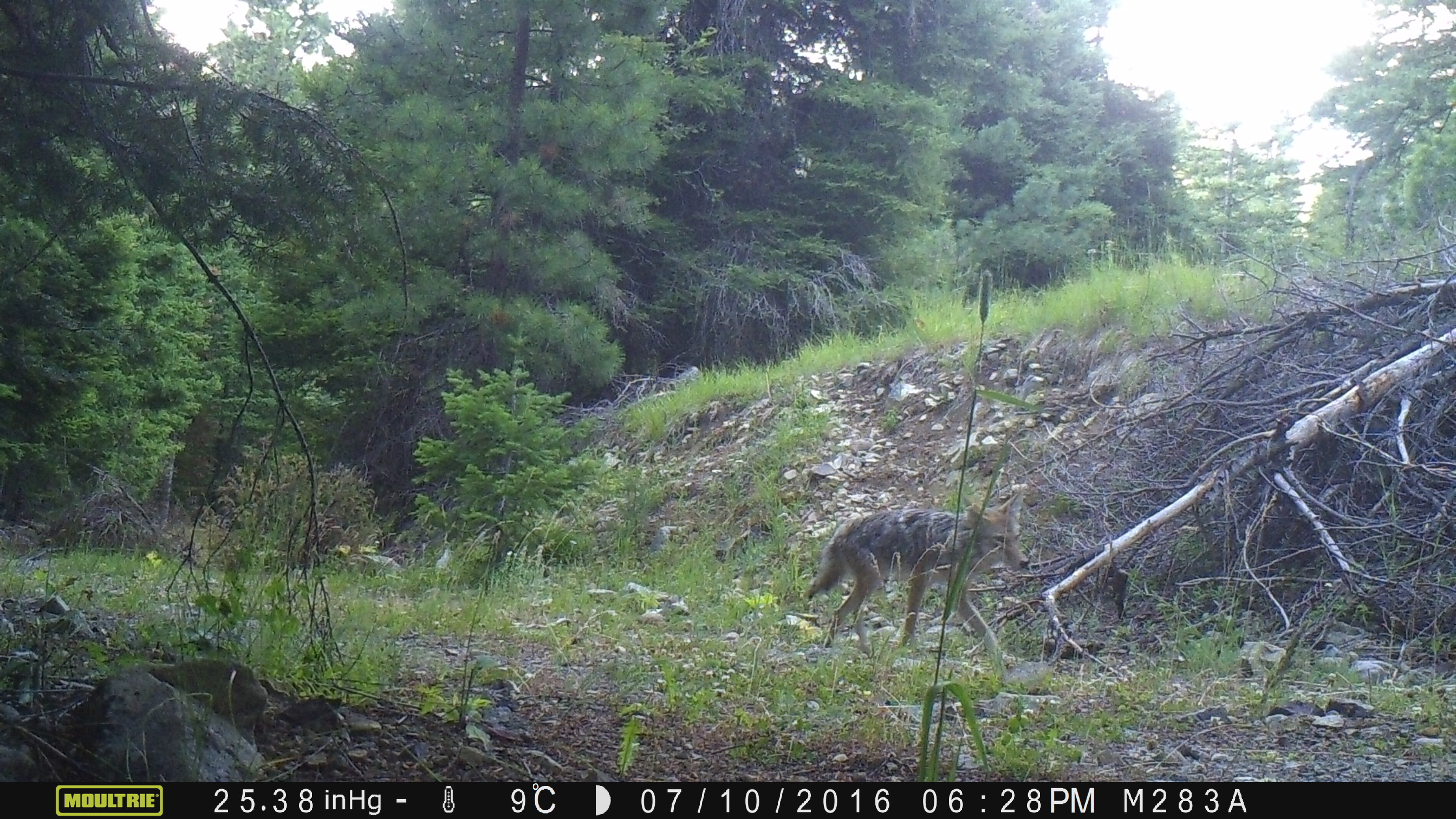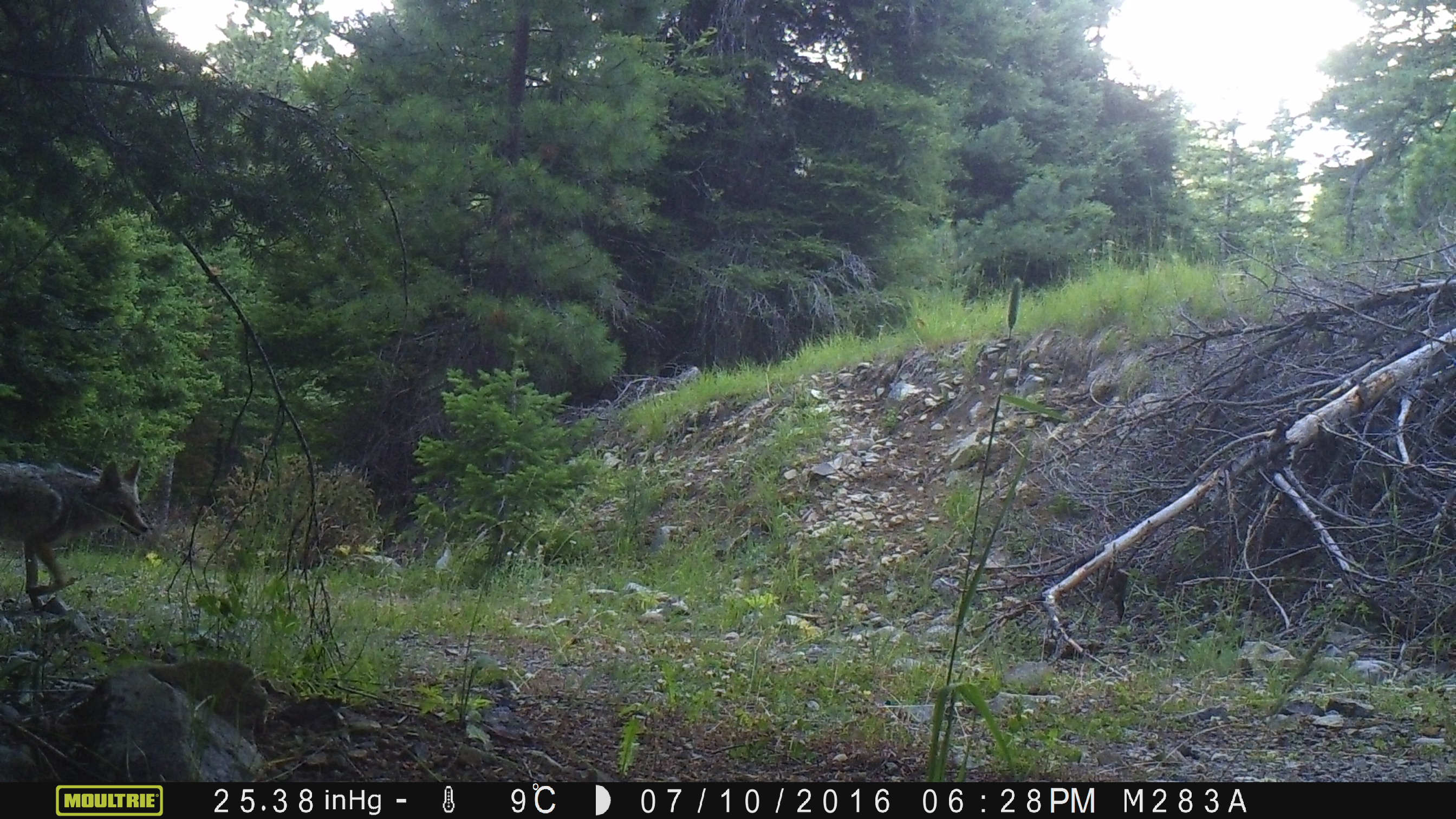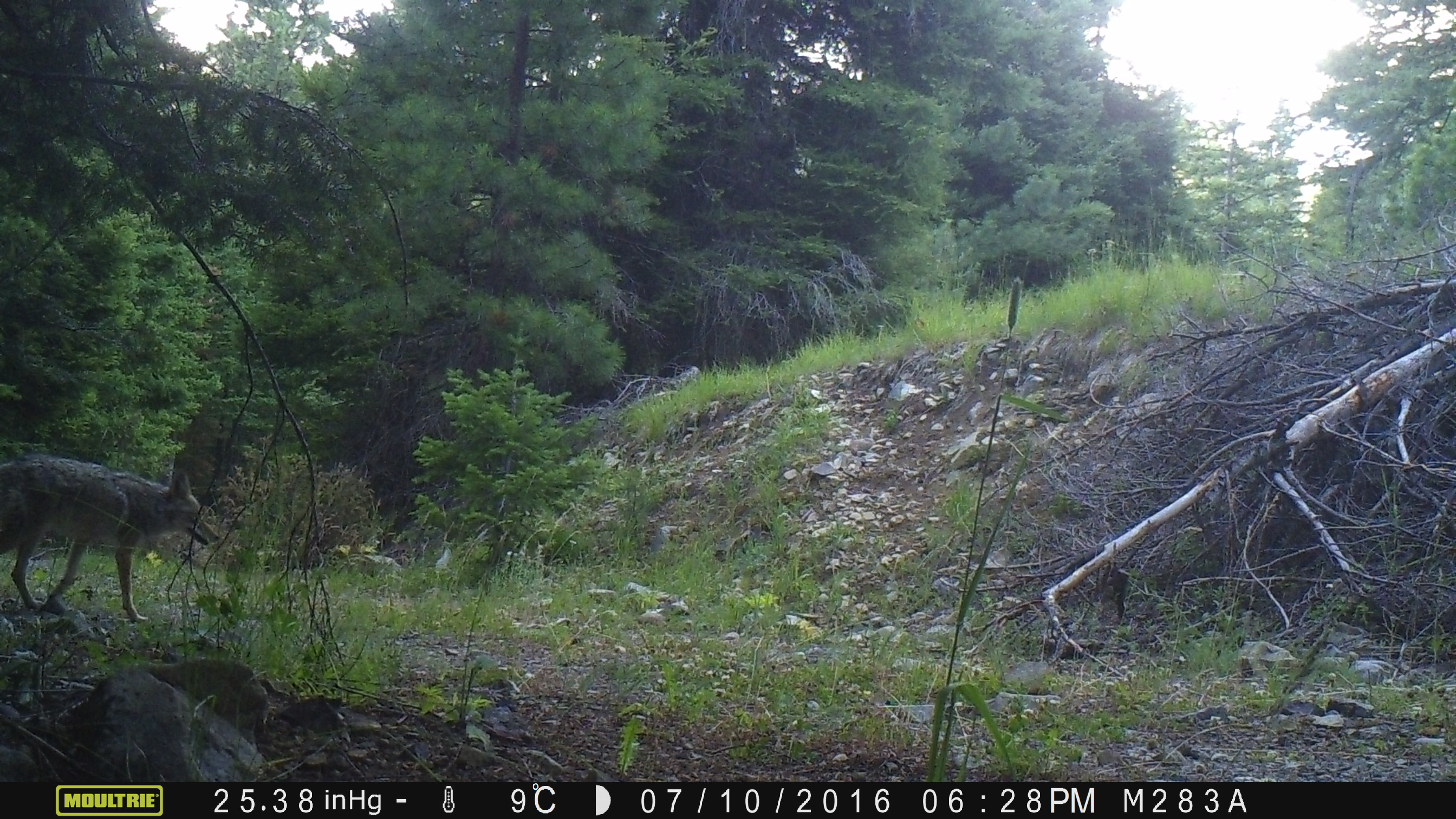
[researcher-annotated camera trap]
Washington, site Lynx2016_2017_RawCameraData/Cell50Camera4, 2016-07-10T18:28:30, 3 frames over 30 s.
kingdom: Animalia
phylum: Chordata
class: Mammalia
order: Carnivora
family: Canidae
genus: Canis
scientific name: Canis latrans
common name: coyote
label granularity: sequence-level